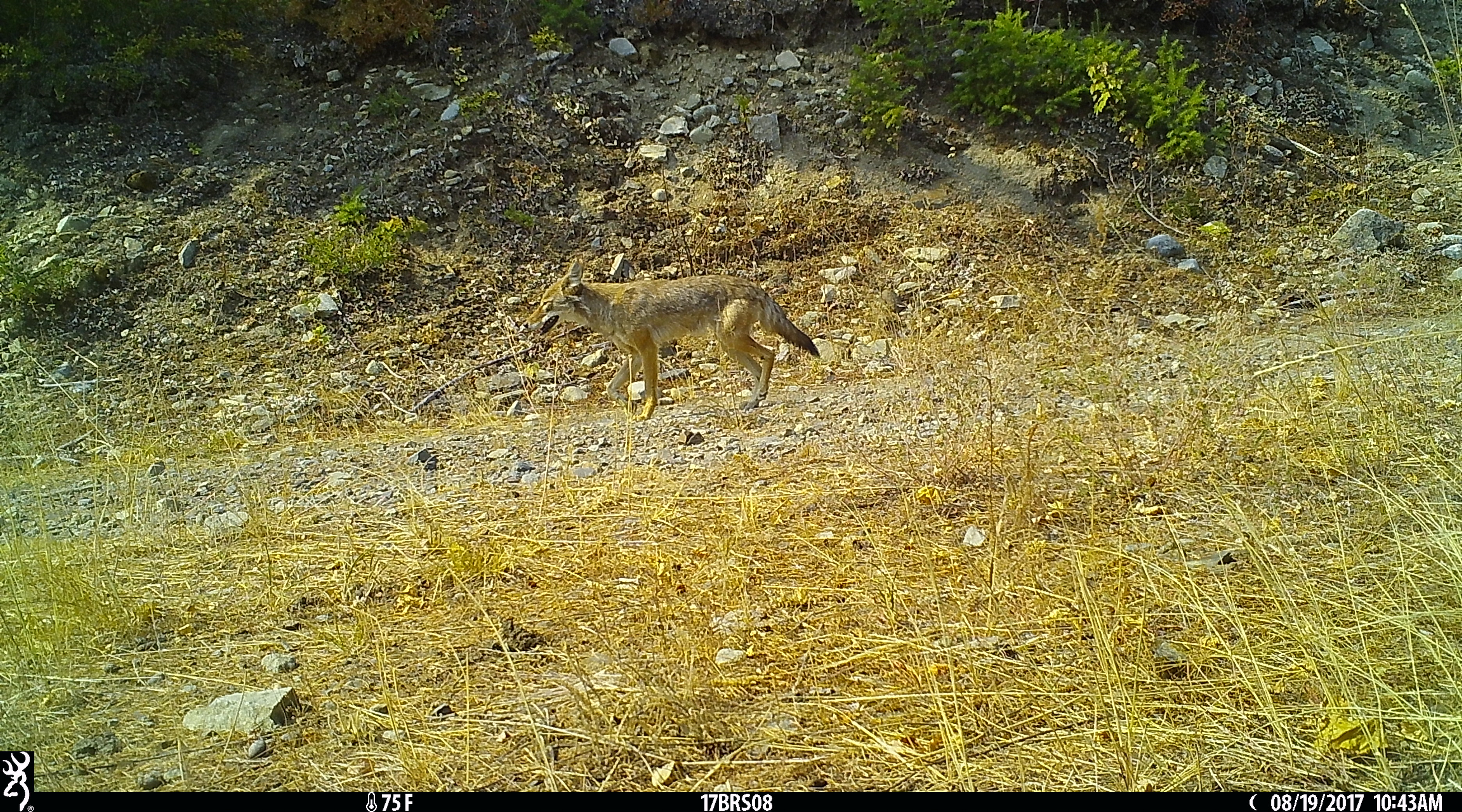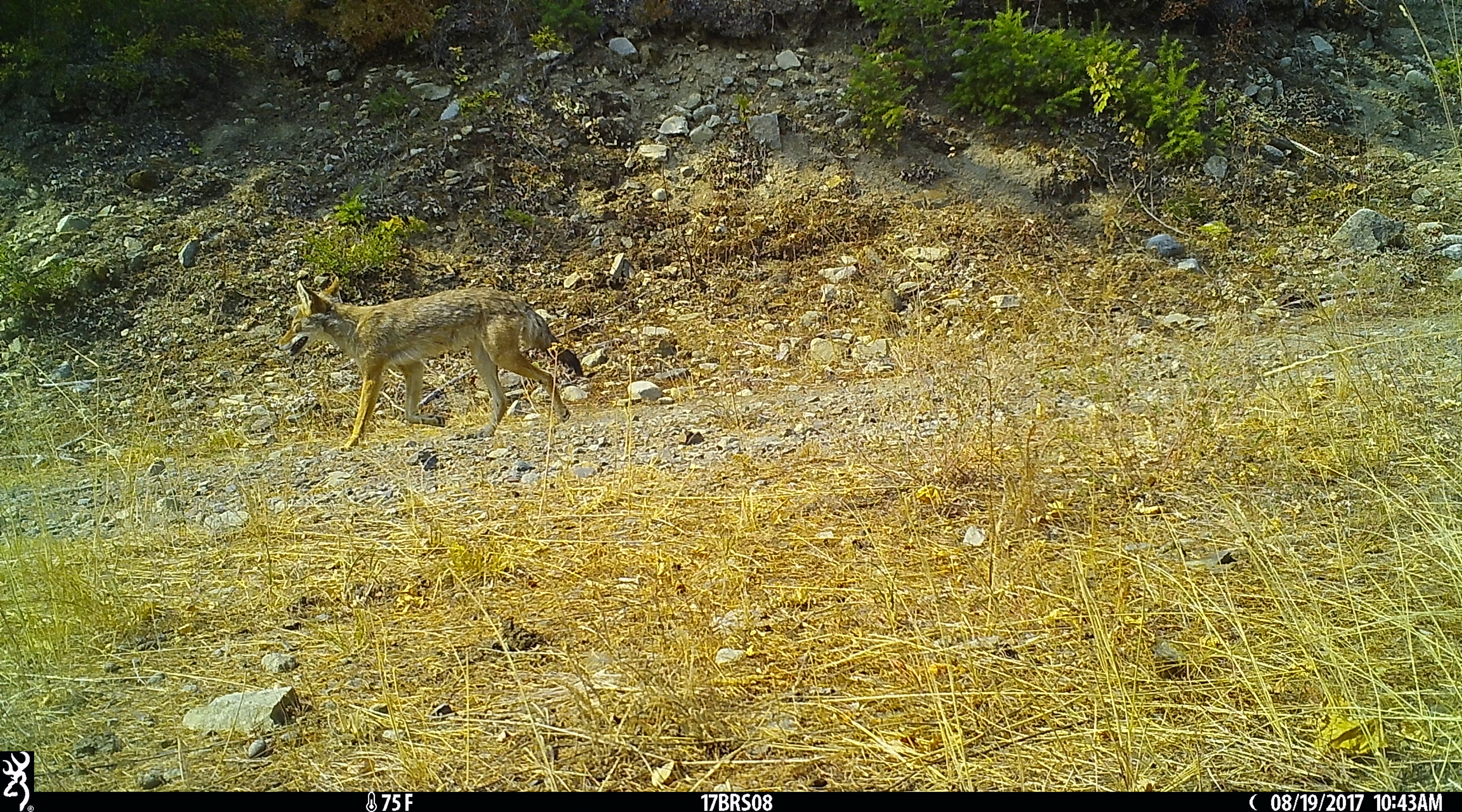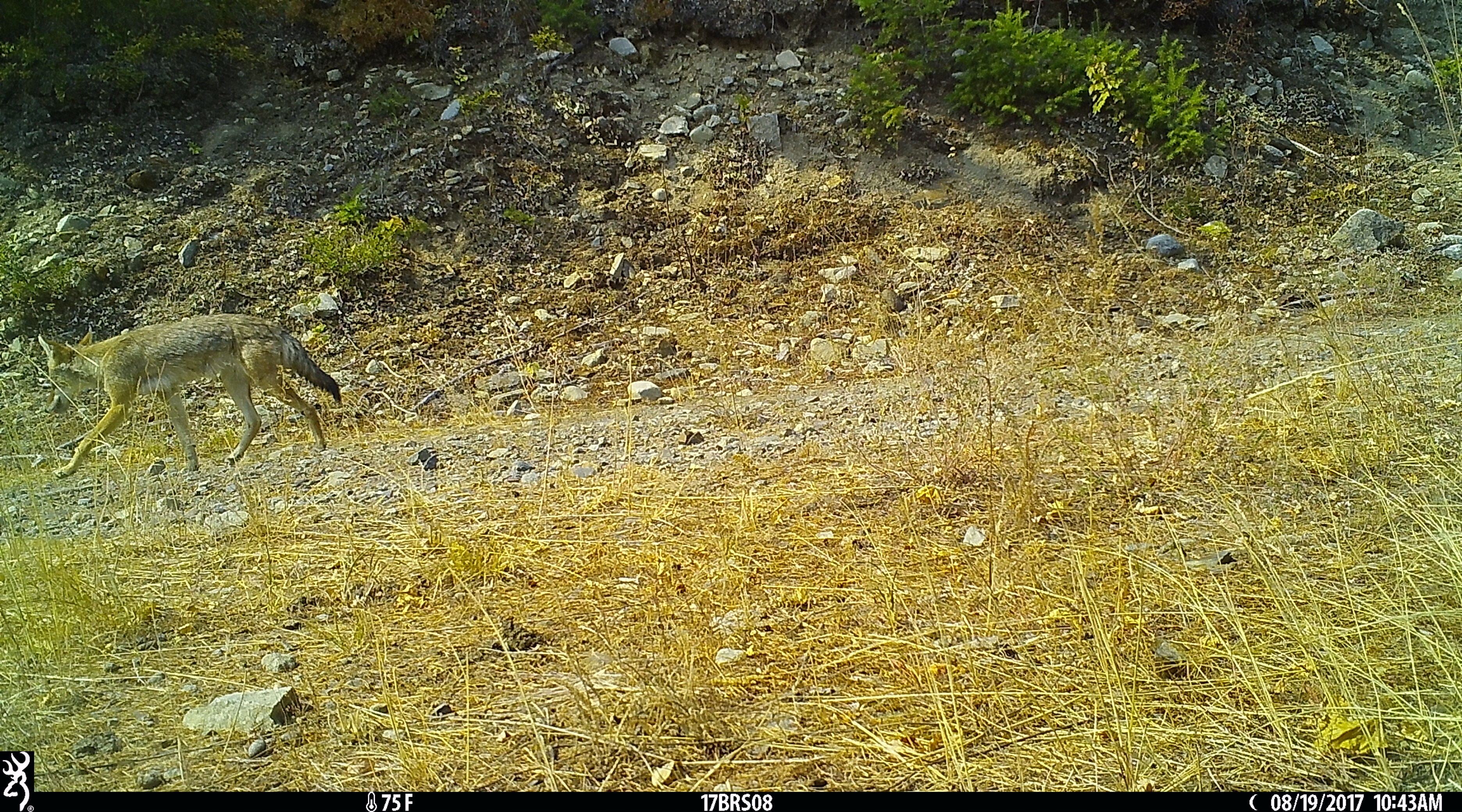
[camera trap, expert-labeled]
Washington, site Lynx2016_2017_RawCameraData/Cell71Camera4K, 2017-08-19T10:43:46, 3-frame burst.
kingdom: Animalia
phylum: Chordata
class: Mammalia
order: Carnivora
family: Canidae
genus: Canis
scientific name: Canis latrans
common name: coyote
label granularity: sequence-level